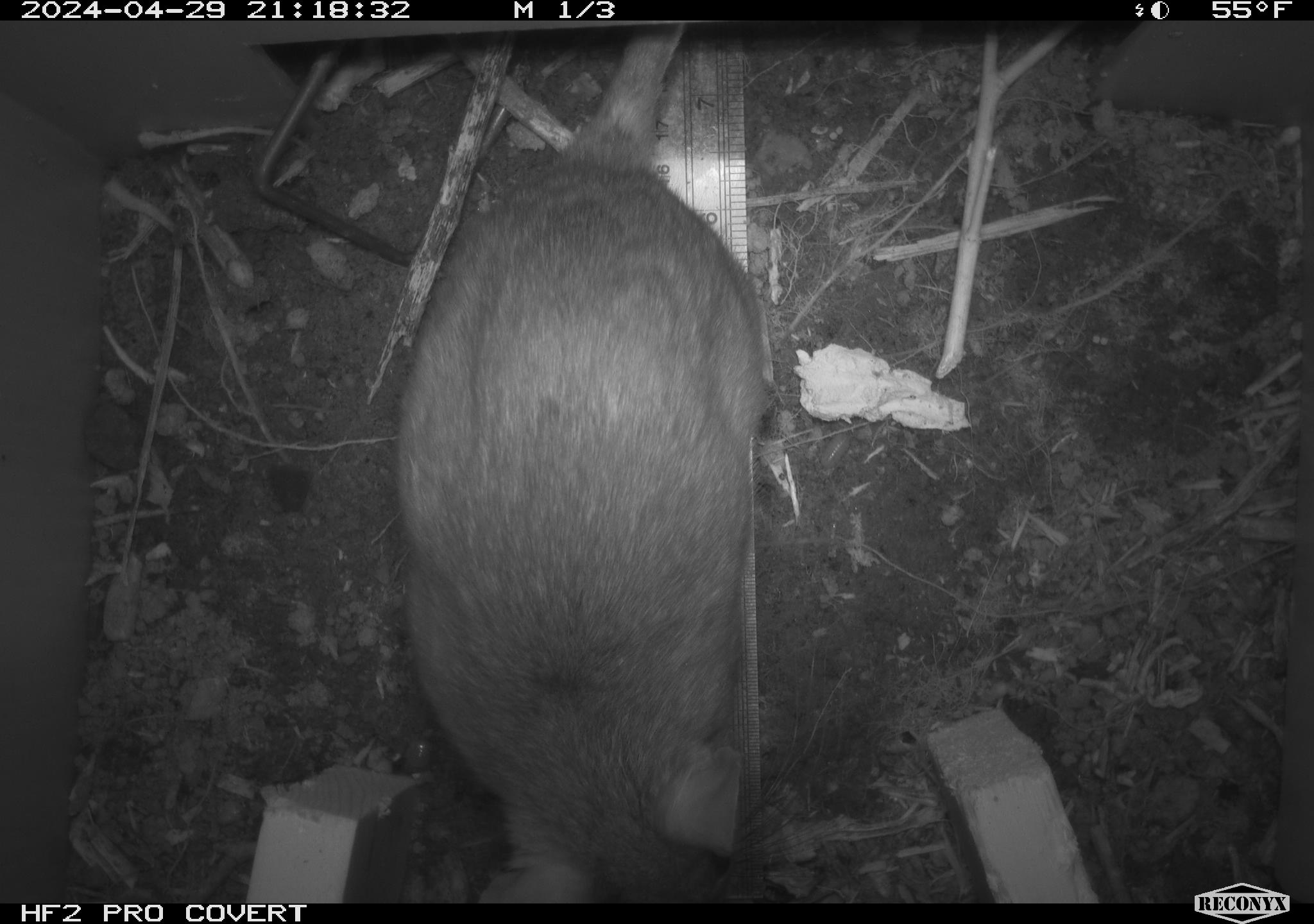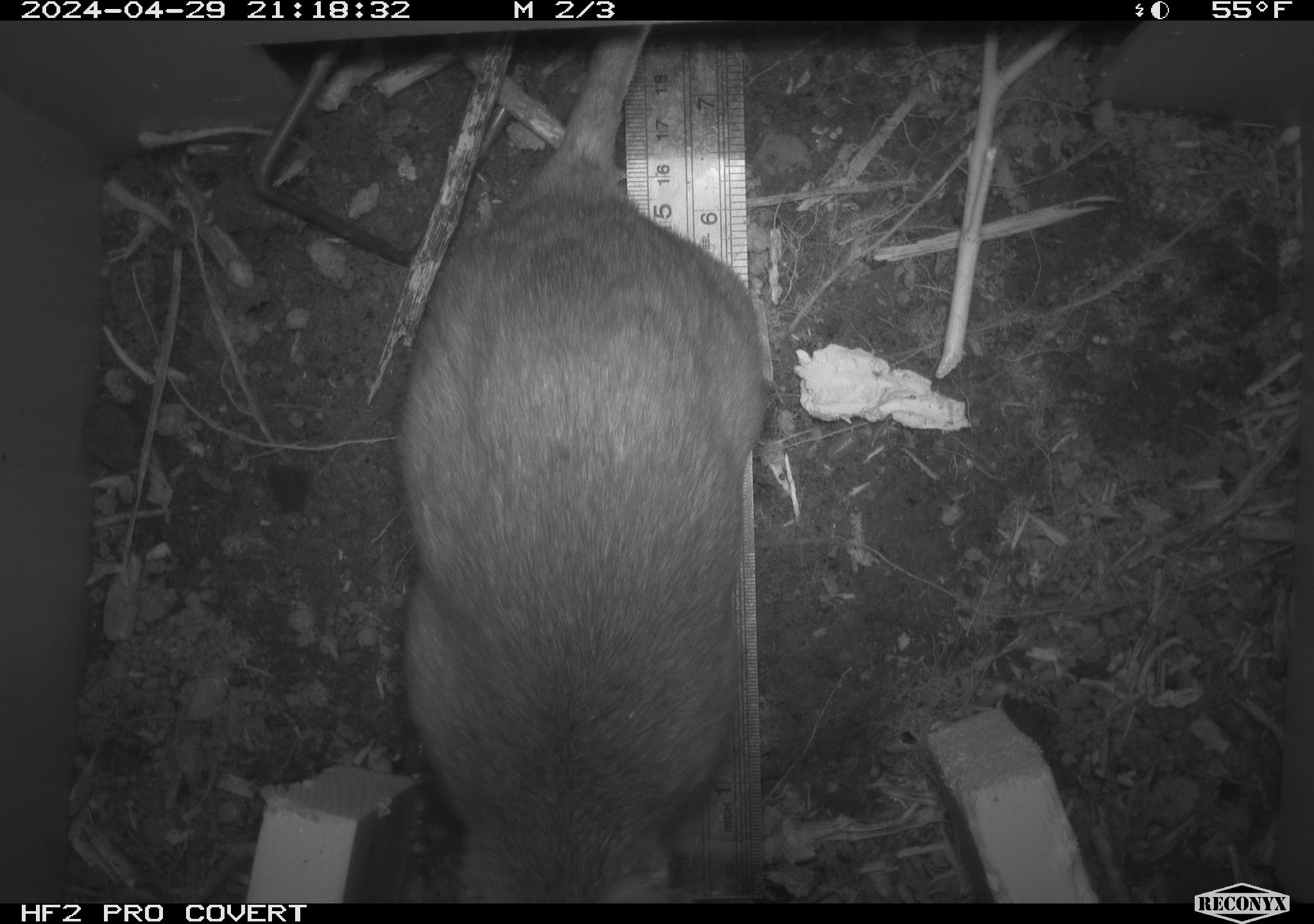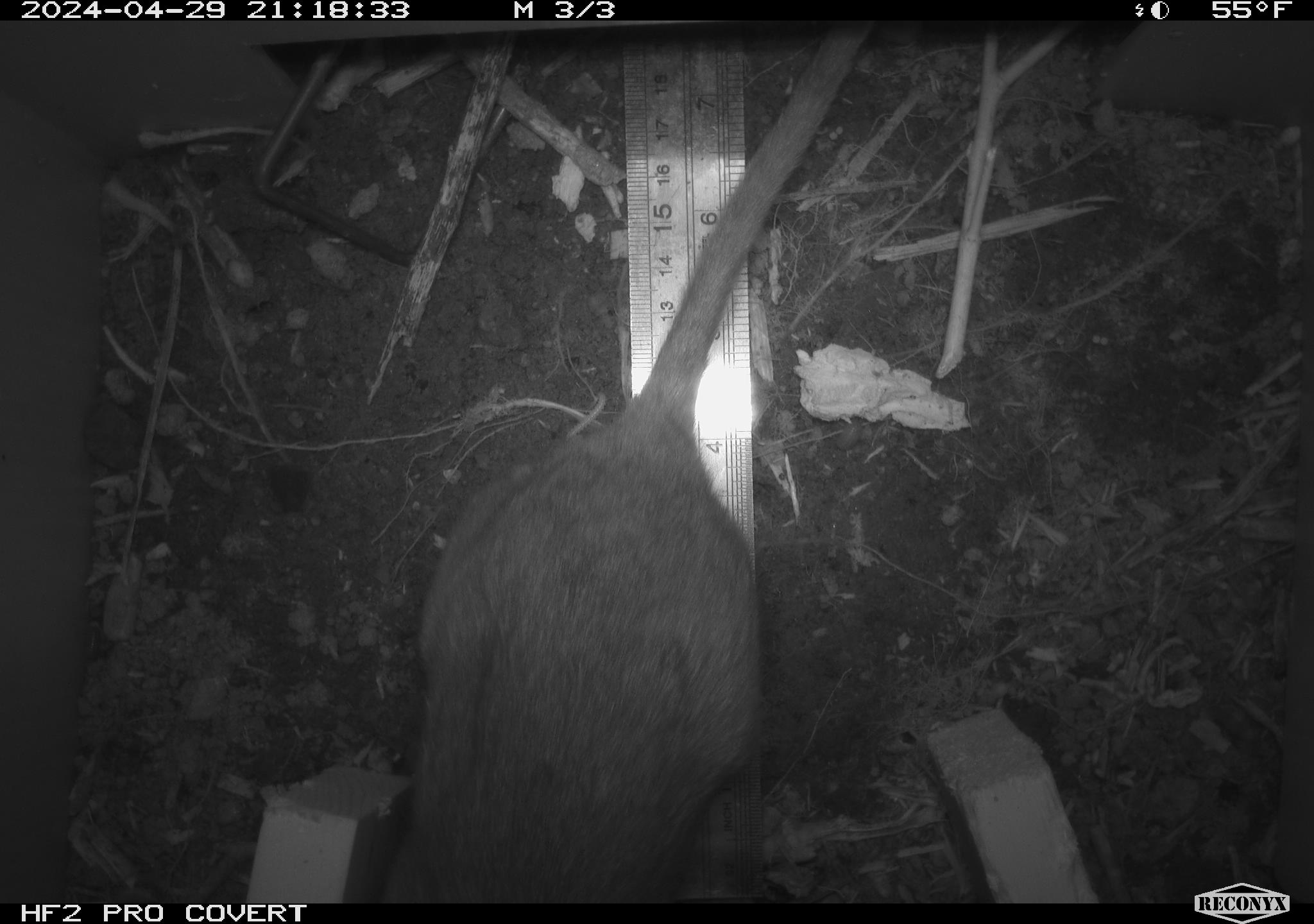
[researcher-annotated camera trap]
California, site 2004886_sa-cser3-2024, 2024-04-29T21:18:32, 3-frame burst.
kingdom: Animalia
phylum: Chordata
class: Mammalia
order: Rodentia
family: Muridae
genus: Rattus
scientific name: Rattus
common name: rat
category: rattus species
Rattus species (rat) (Rattus).